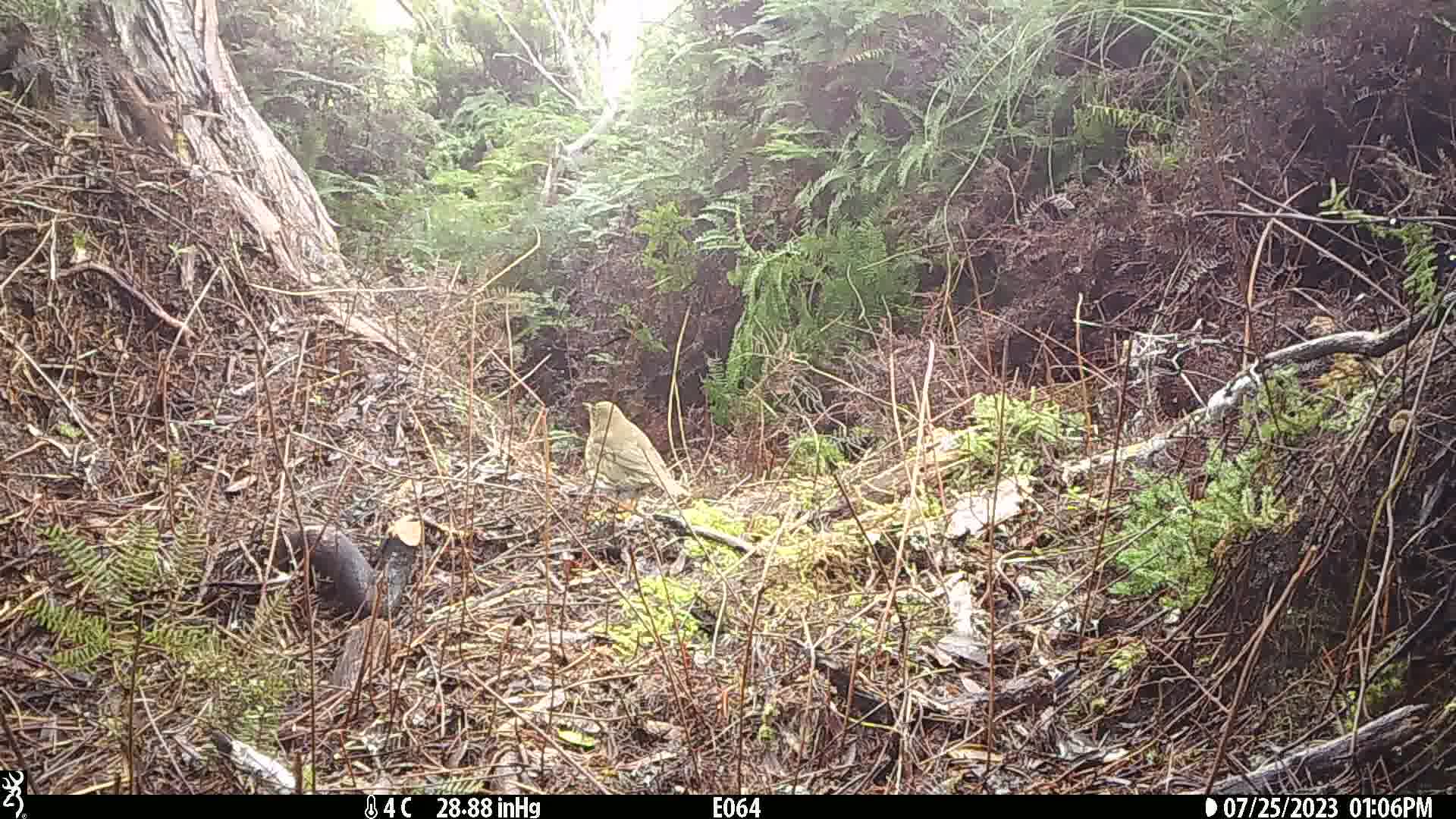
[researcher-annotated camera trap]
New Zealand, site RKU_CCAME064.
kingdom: Animalia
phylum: Chordata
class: Aves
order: Passeriformes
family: Turdidae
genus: Turdus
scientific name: Turdus philomelos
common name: song thrush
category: thrush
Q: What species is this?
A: Thrush (song thrush) (Turdus philomelos).